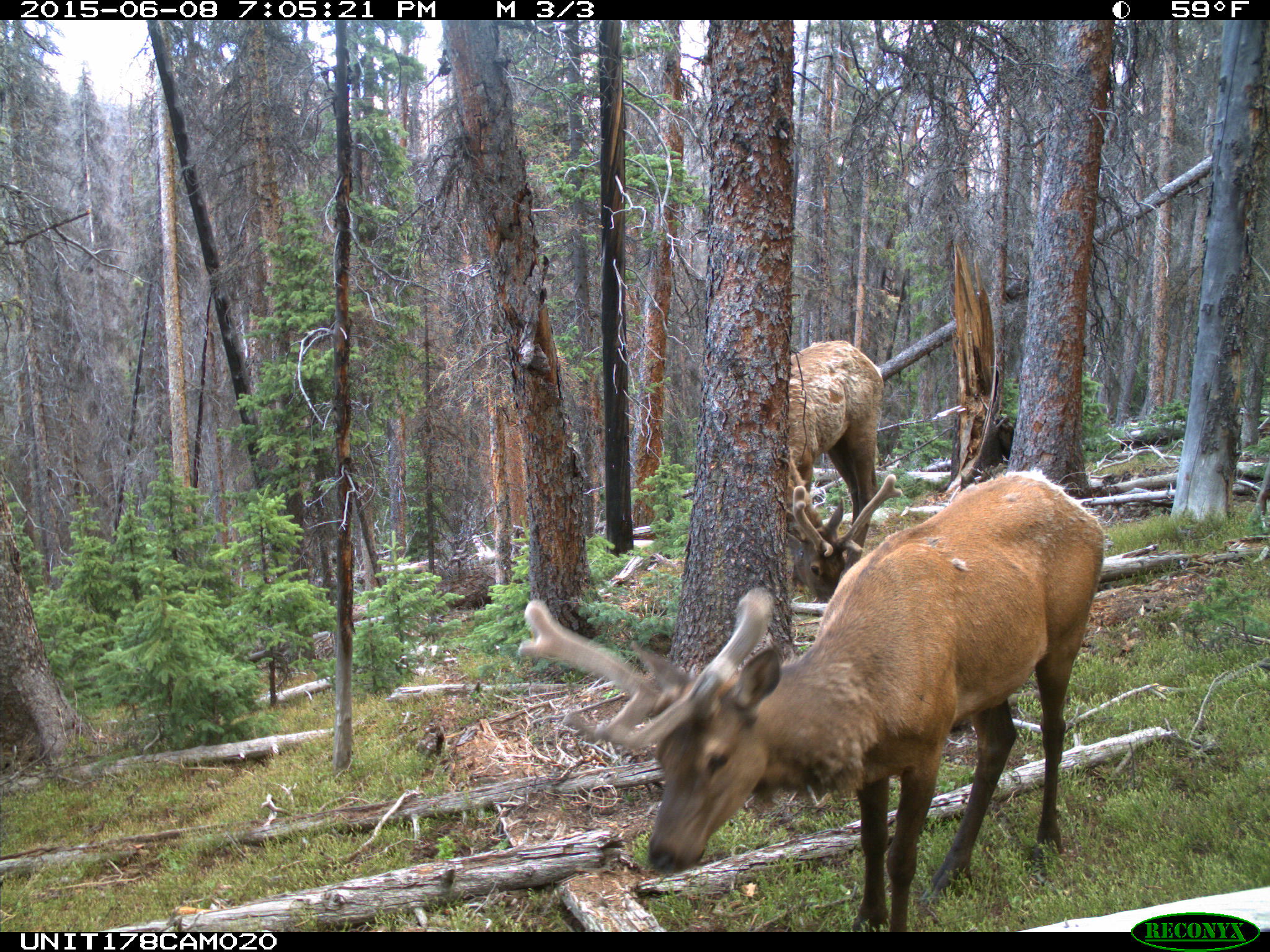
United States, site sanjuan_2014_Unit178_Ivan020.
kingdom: Animalia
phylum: Chordata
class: Mammalia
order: Artiodactyla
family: Cervidae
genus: Cervus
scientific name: Cervus elaphus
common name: red deer